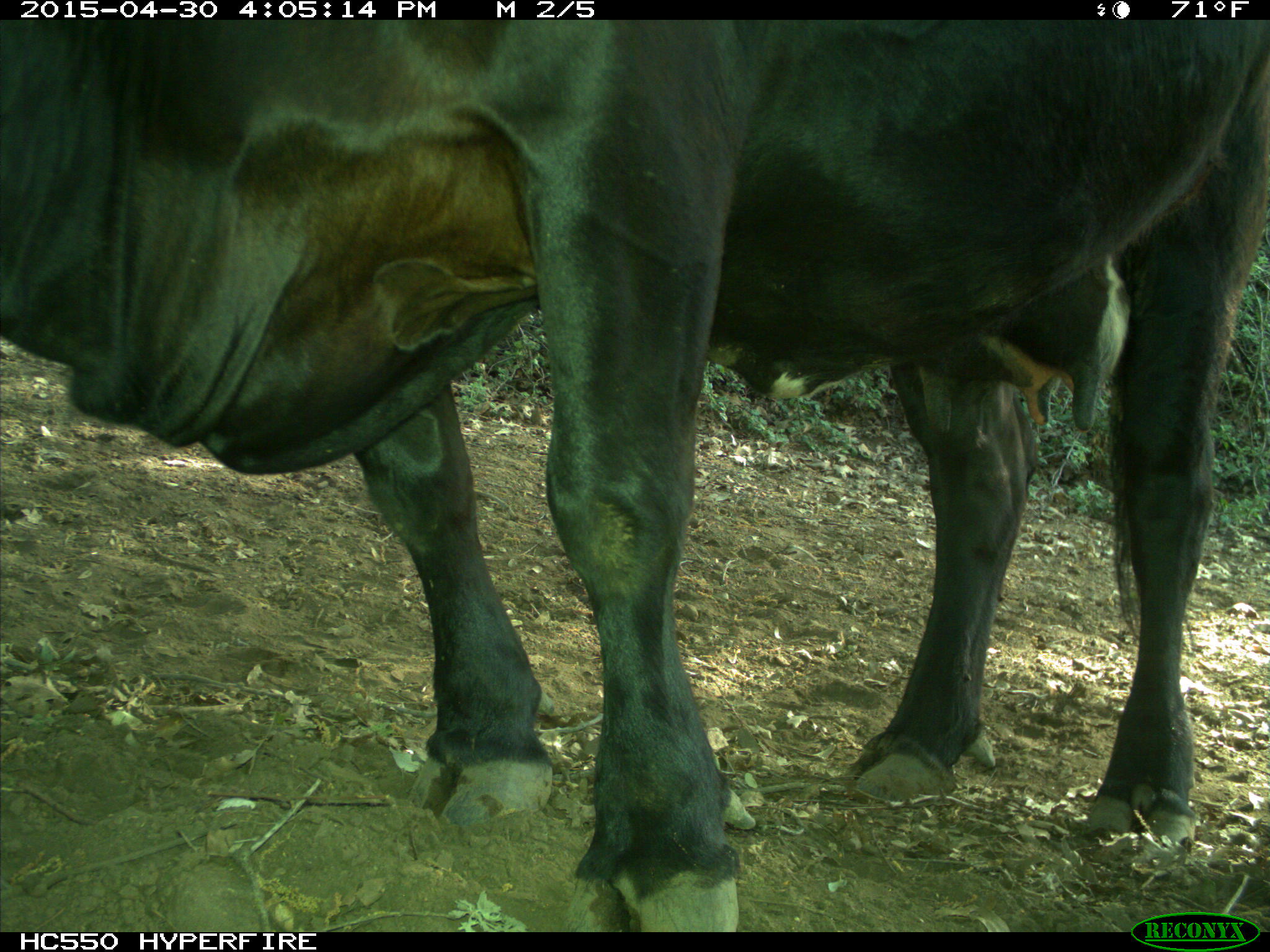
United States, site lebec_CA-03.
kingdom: Animalia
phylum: Chordata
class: Mammalia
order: Artiodactyla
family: Bovidae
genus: Bos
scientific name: Bos taurus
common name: domestic cow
Bos taurus (domestic cow).